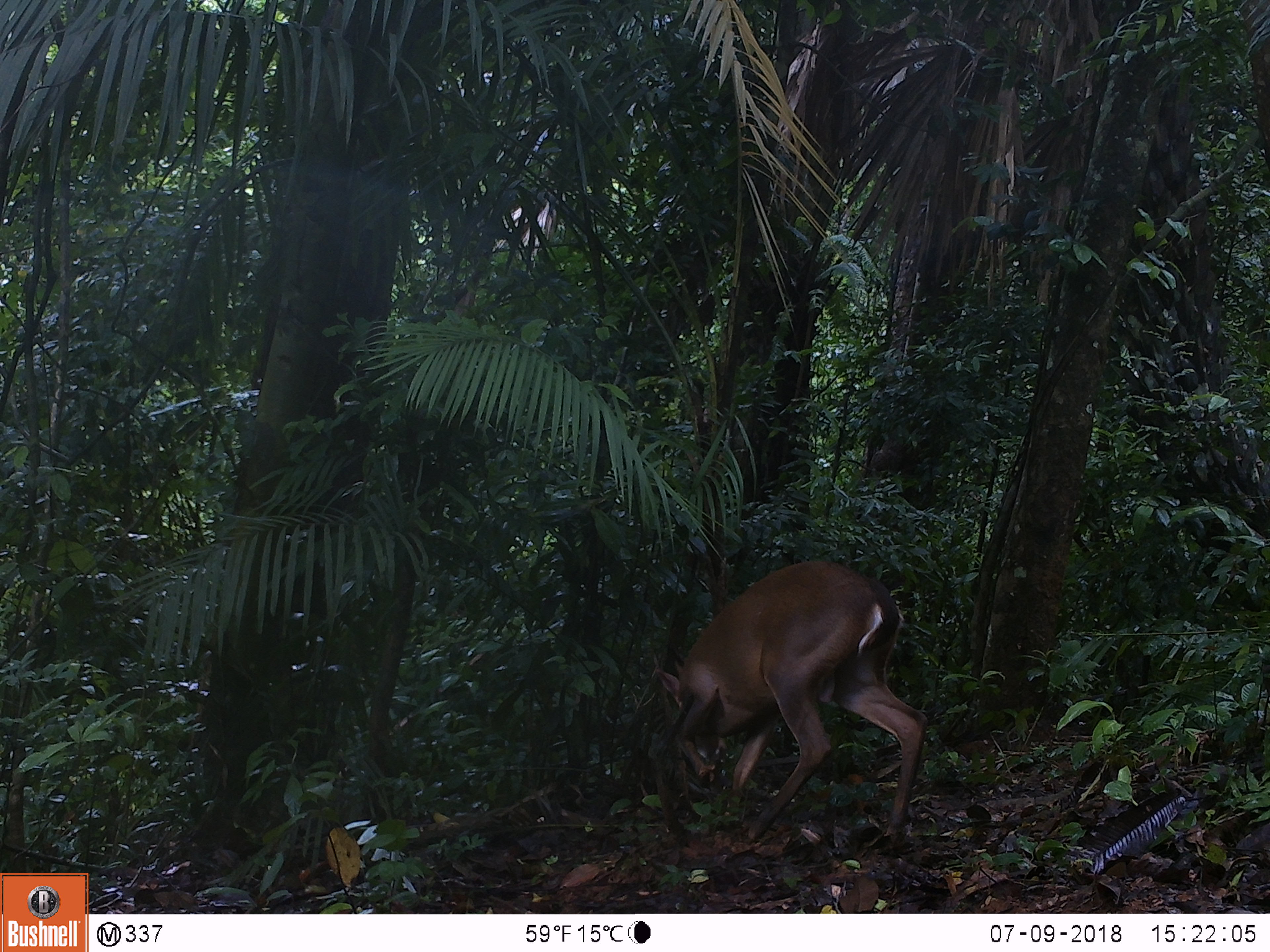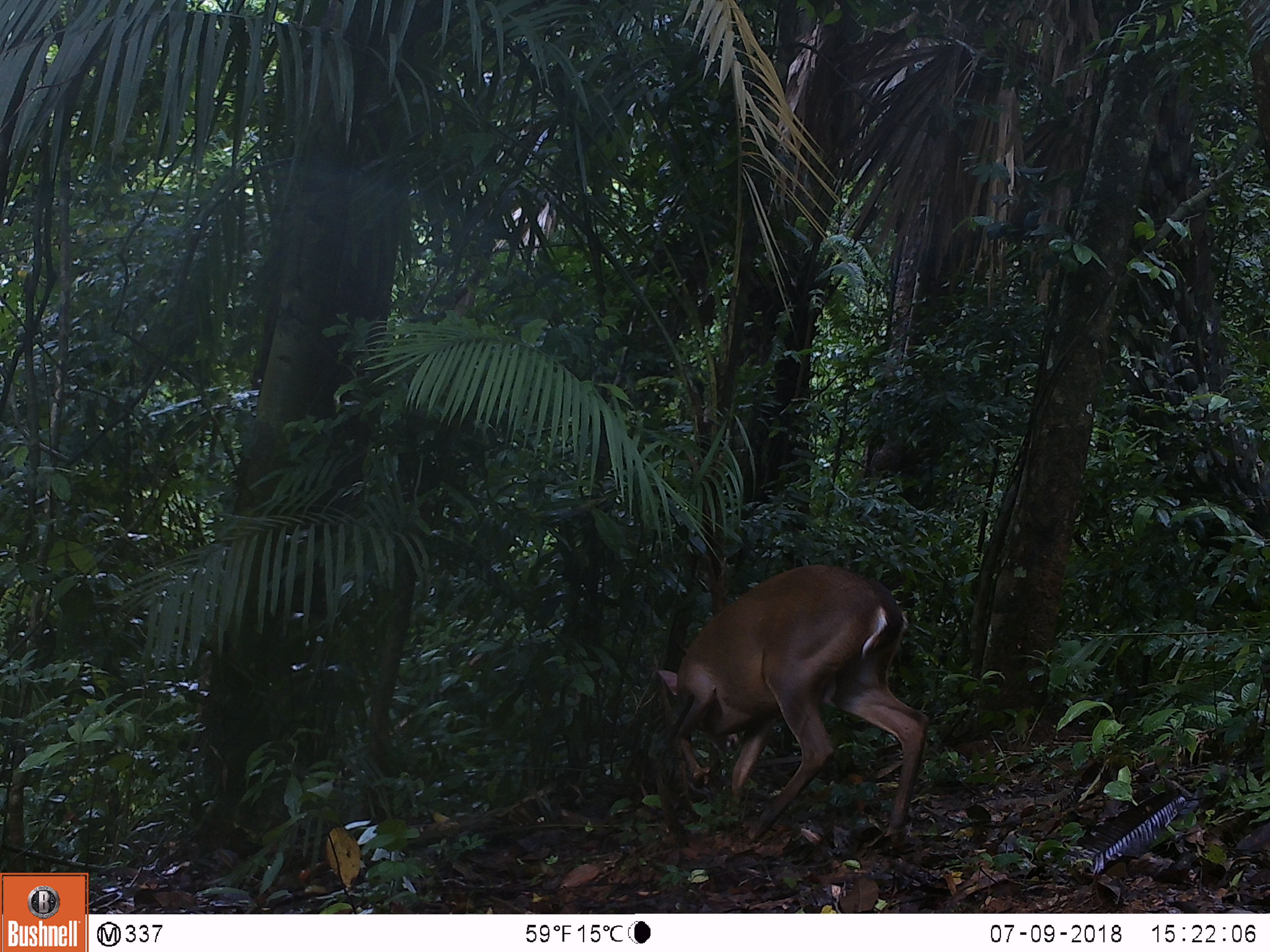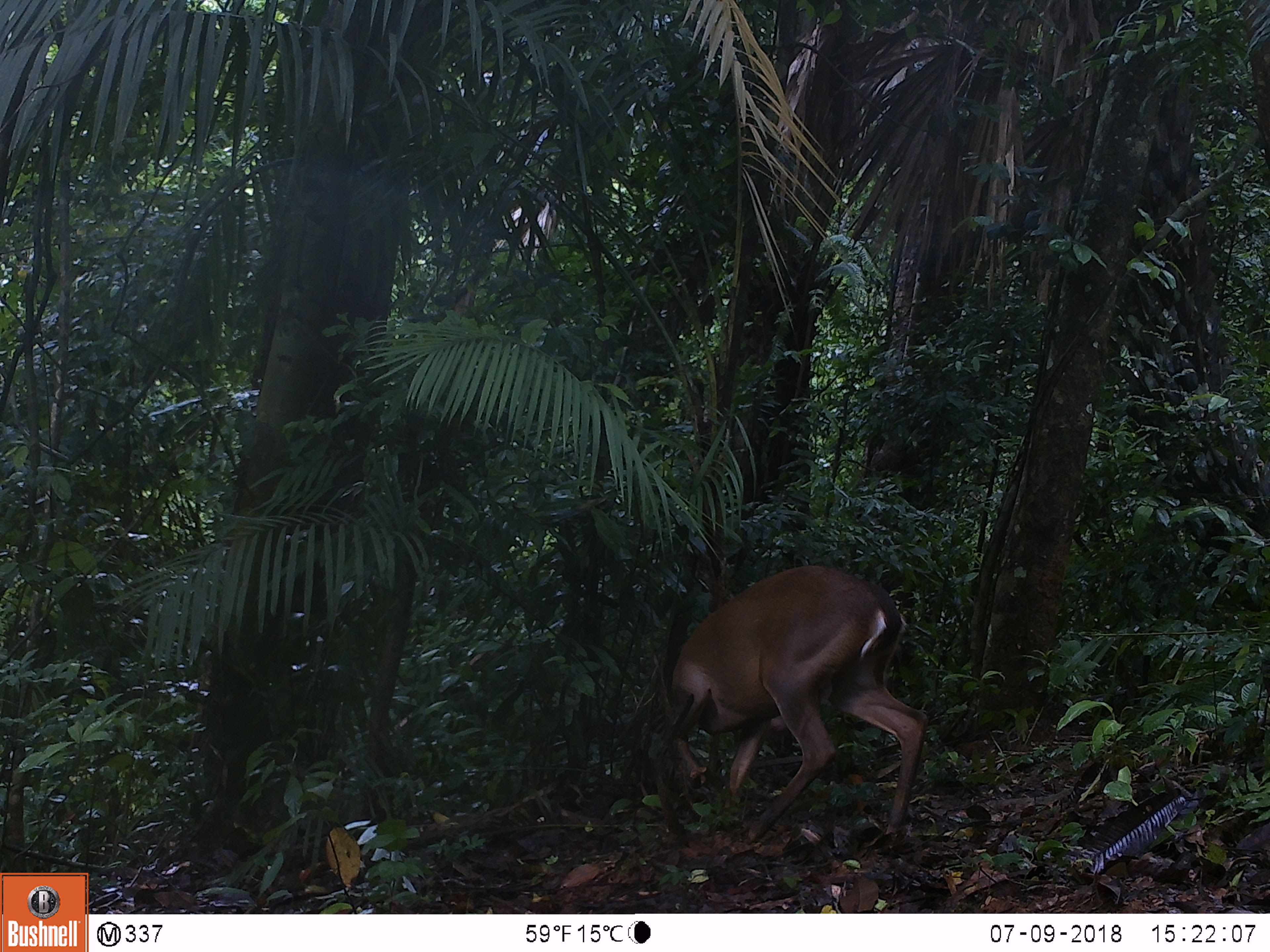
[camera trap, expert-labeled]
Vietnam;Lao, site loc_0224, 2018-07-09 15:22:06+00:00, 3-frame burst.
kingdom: Animalia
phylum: Chordata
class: Mammalia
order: Artiodactyla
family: Cervidae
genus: Muntiacus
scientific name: Muntiacus vuquangensis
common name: large-antlered muntjac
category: large antlered muntjac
Large antlered muntjac (large-antlered muntjac) (Muntiacus vuquangensis). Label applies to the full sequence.